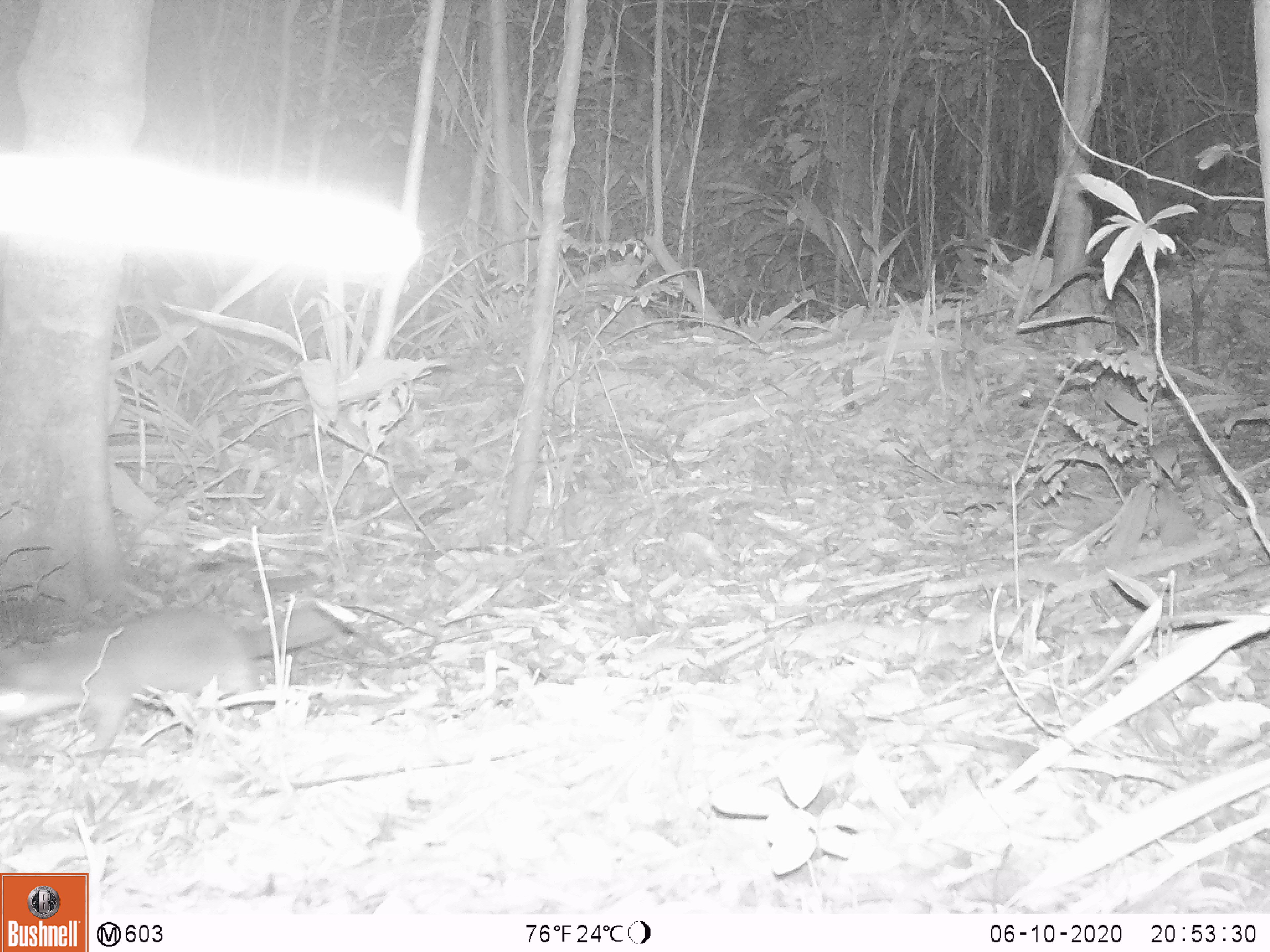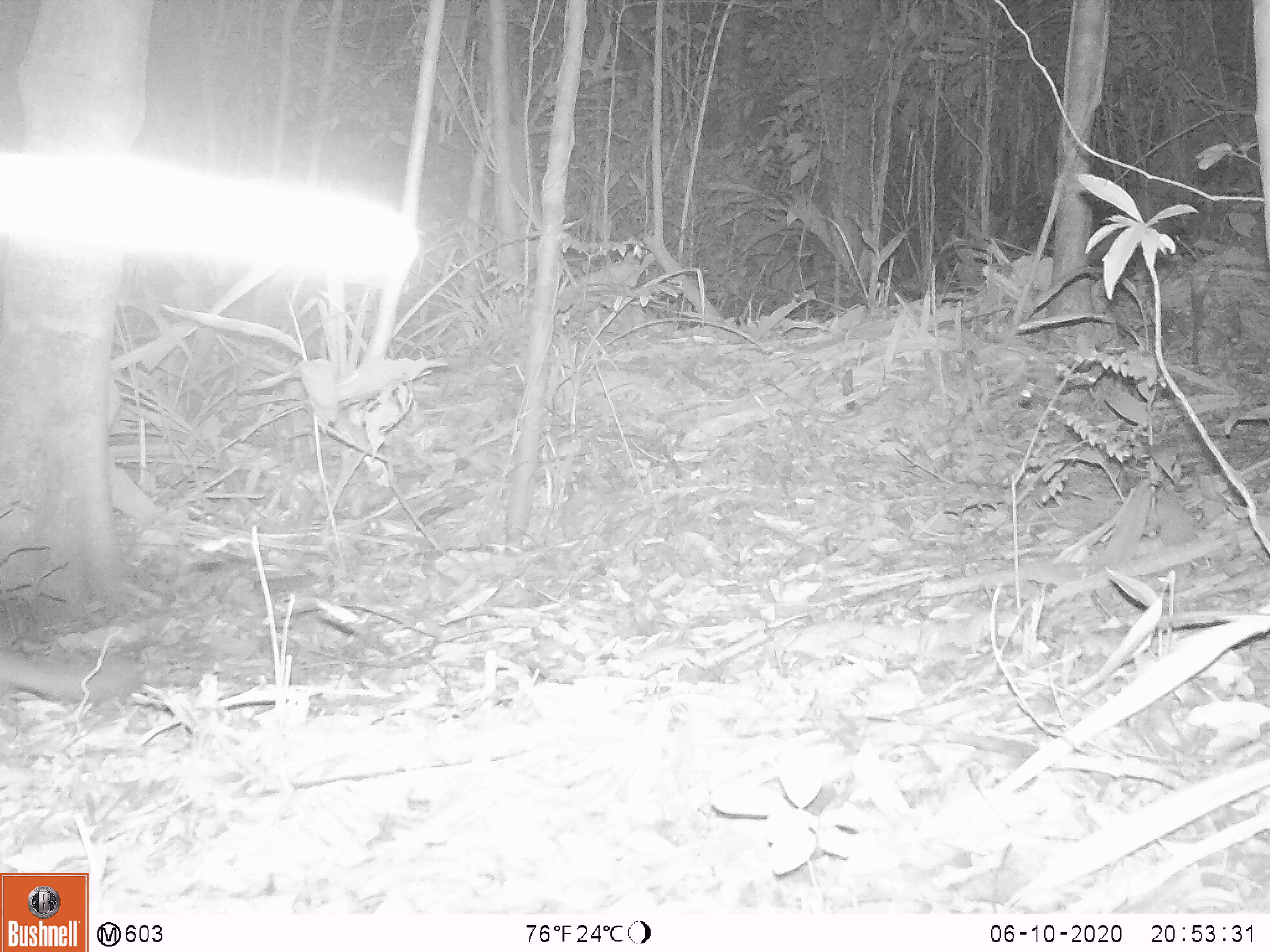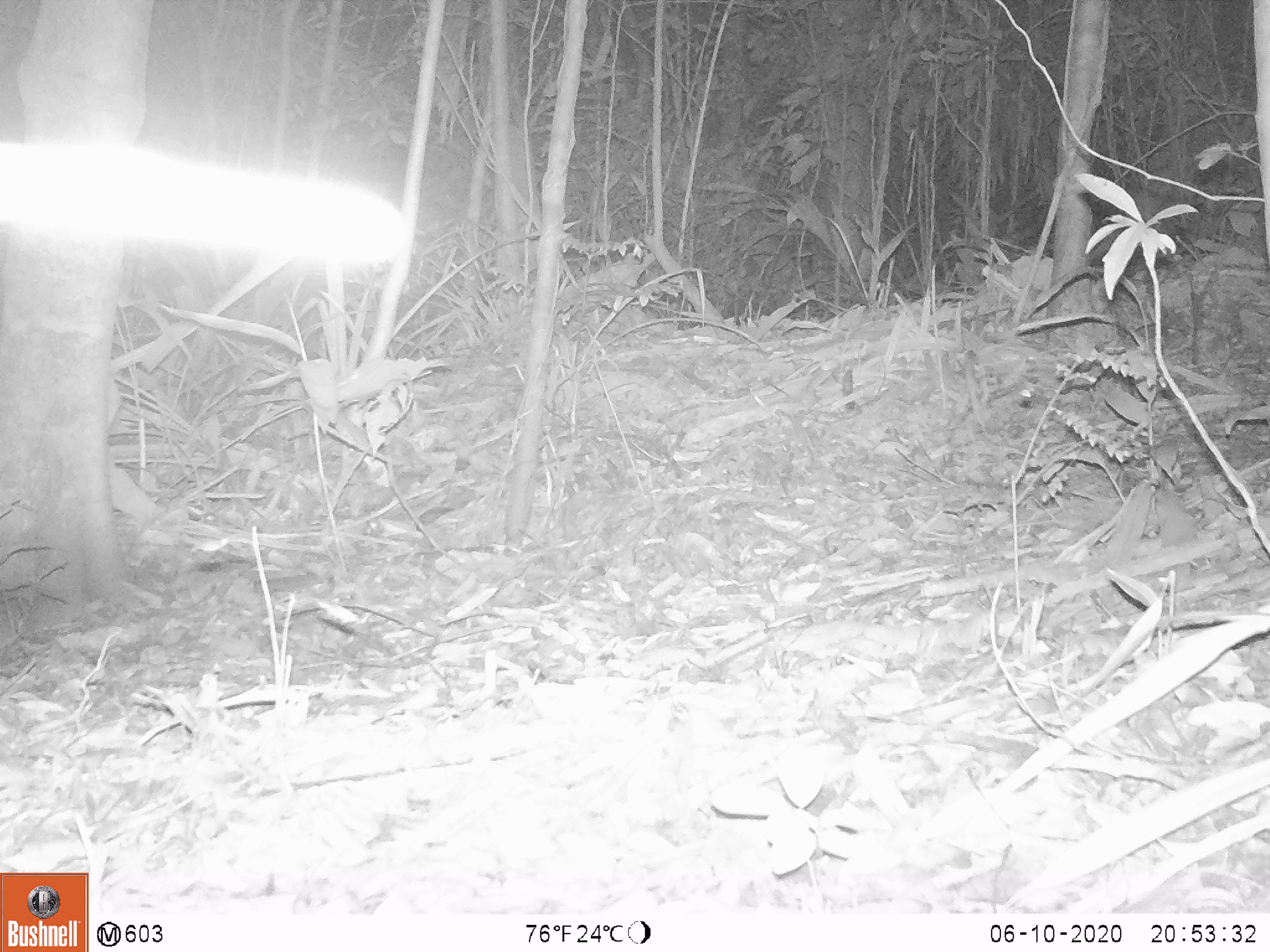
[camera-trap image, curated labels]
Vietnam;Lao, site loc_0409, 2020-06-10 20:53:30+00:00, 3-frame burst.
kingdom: Animalia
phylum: Chordata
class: Mammalia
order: Carnivora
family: Mustelidae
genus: Melogale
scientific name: Melogale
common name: ferret badger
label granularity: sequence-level